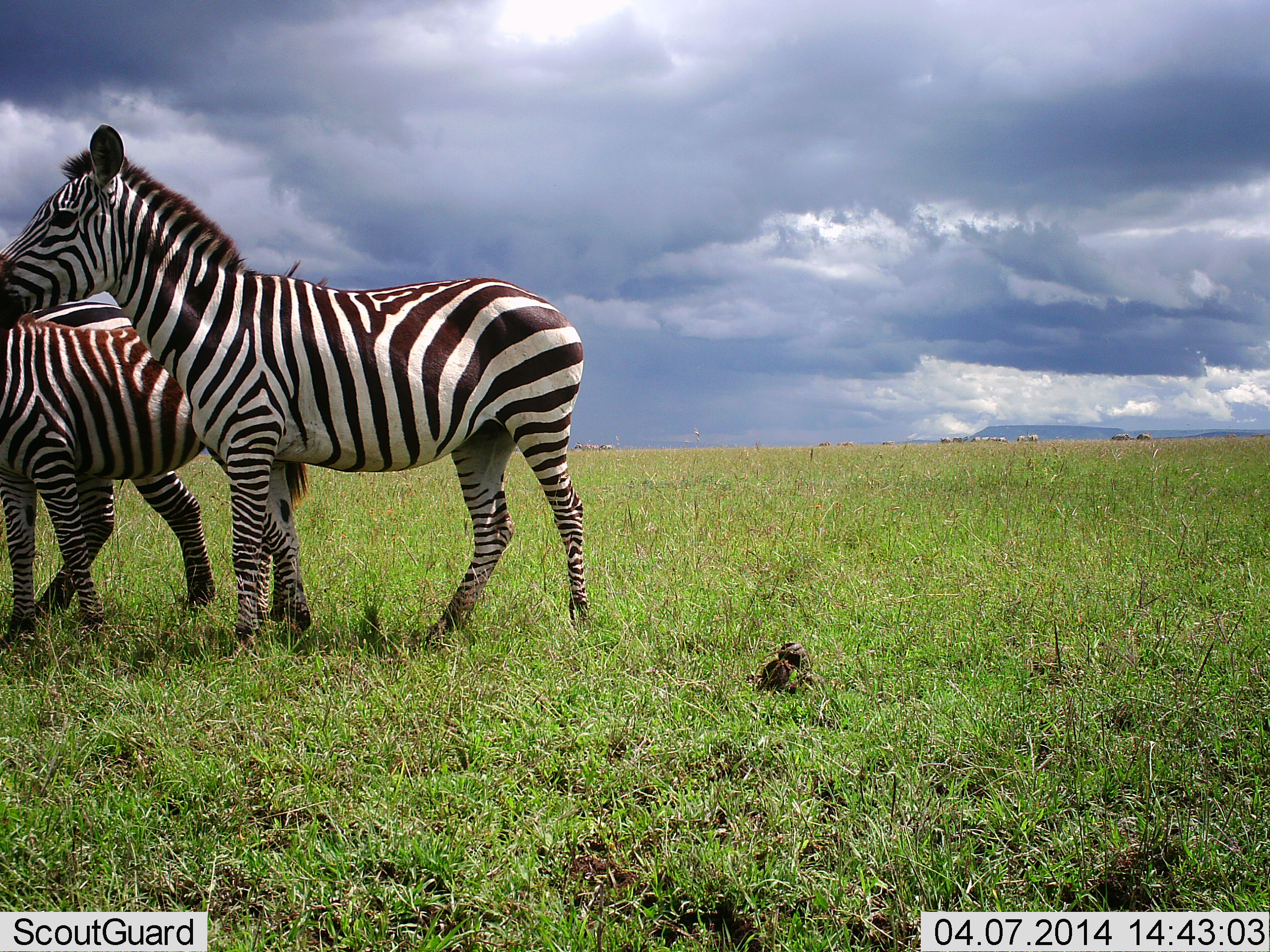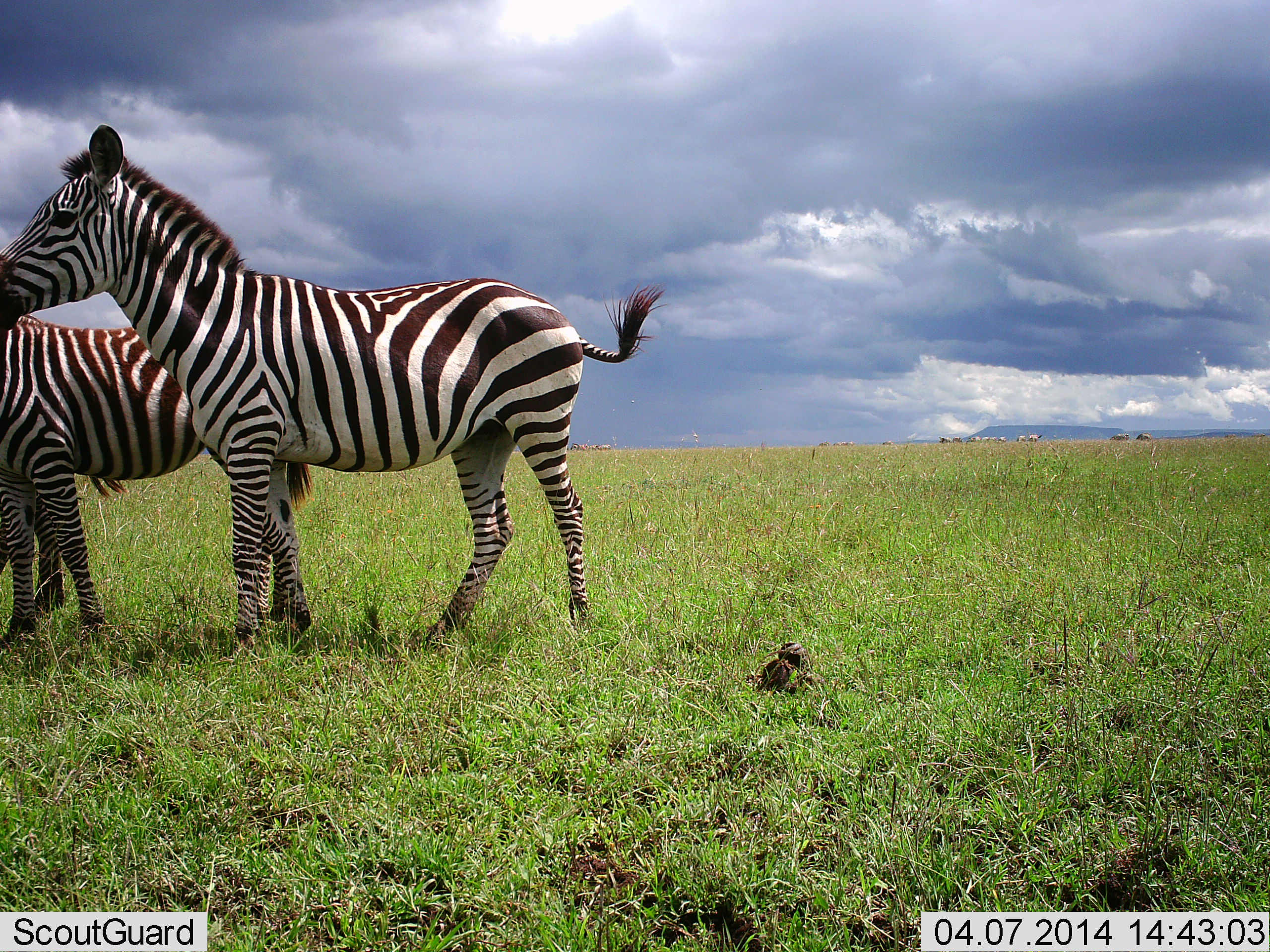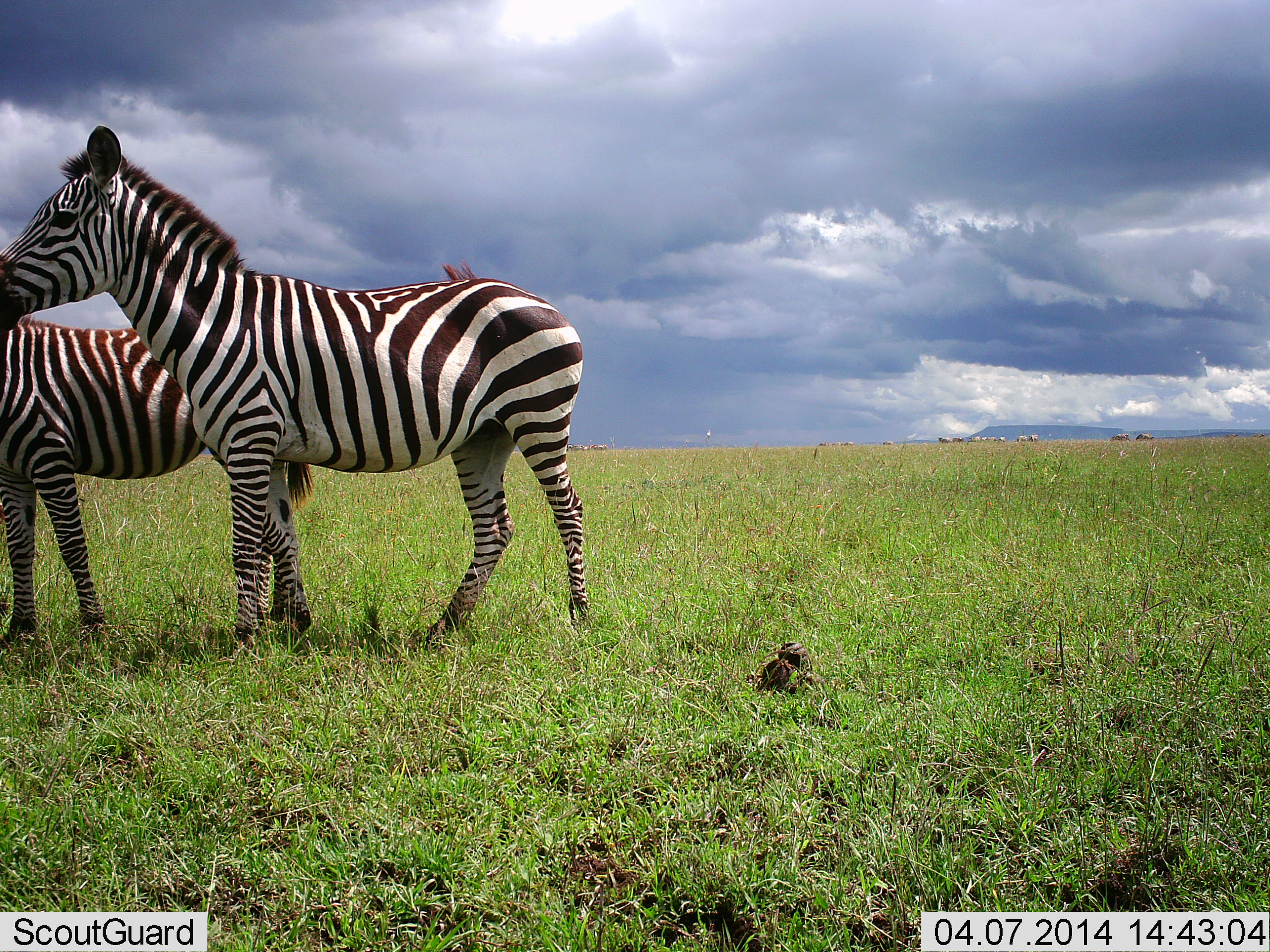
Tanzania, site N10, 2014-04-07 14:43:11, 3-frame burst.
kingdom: Animalia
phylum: Chordata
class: Mammalia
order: Perissodactyla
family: Equidae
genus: Equus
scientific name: Equus quagga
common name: plains zebra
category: zebra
Zebra (plains zebra) (Equus quagga), count 3. Behavior (volunteer vote fractions): standing 90%, resting 0%, moving 60%, interacting 20%. Young present (vote fraction): 0%. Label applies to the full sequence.